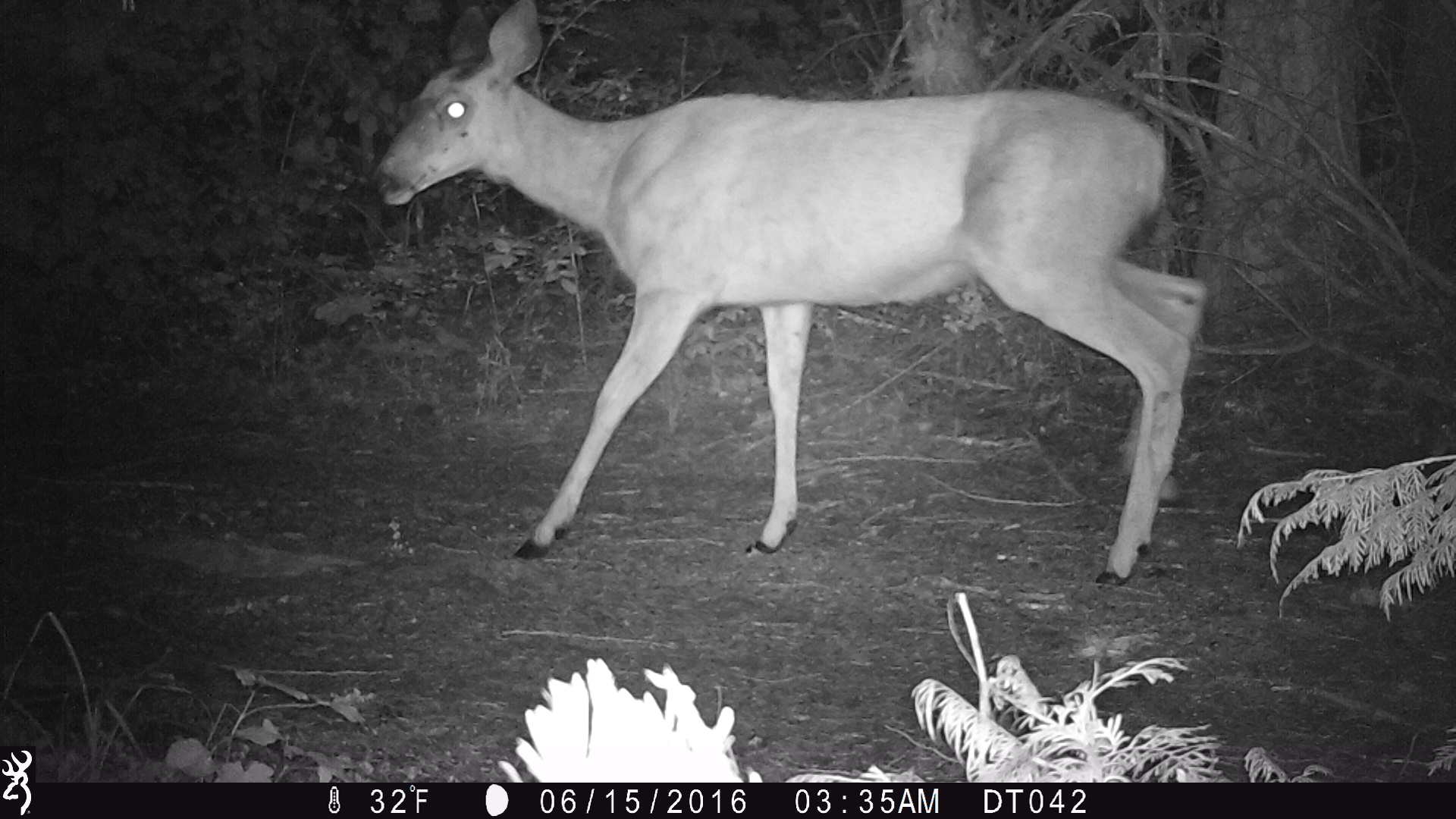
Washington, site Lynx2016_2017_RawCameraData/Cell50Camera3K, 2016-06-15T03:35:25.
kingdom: Animalia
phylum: Chordata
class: Mammalia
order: Artiodactyla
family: Cervidae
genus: Odocoileus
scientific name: Odocoileus hemionus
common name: mule deer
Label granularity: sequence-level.